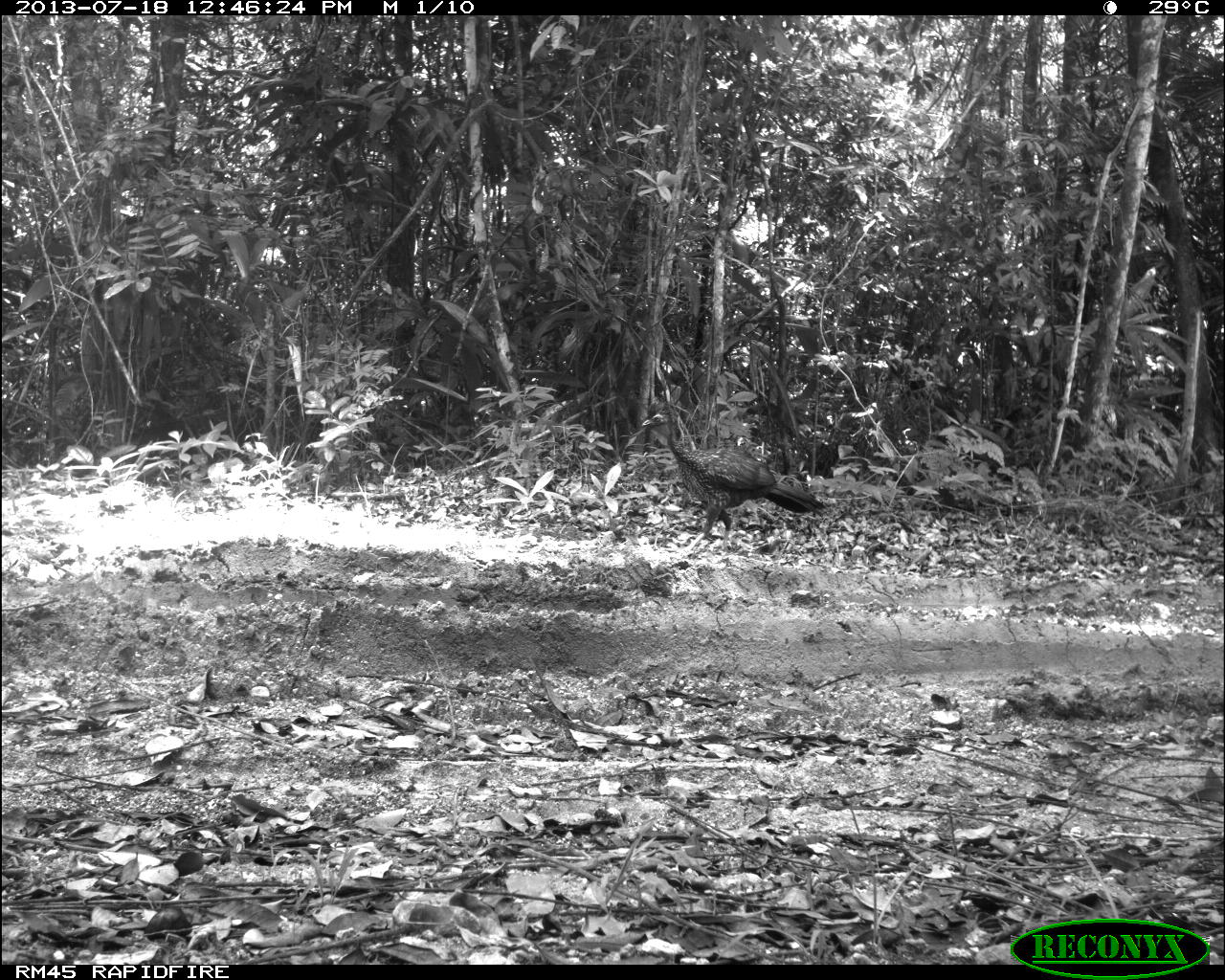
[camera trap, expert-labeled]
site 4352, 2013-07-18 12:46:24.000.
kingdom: Animalia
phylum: Chordata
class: Aves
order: Galliformes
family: Cracidae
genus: Penelope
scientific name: Penelope purpurascens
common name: crested guan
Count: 1.